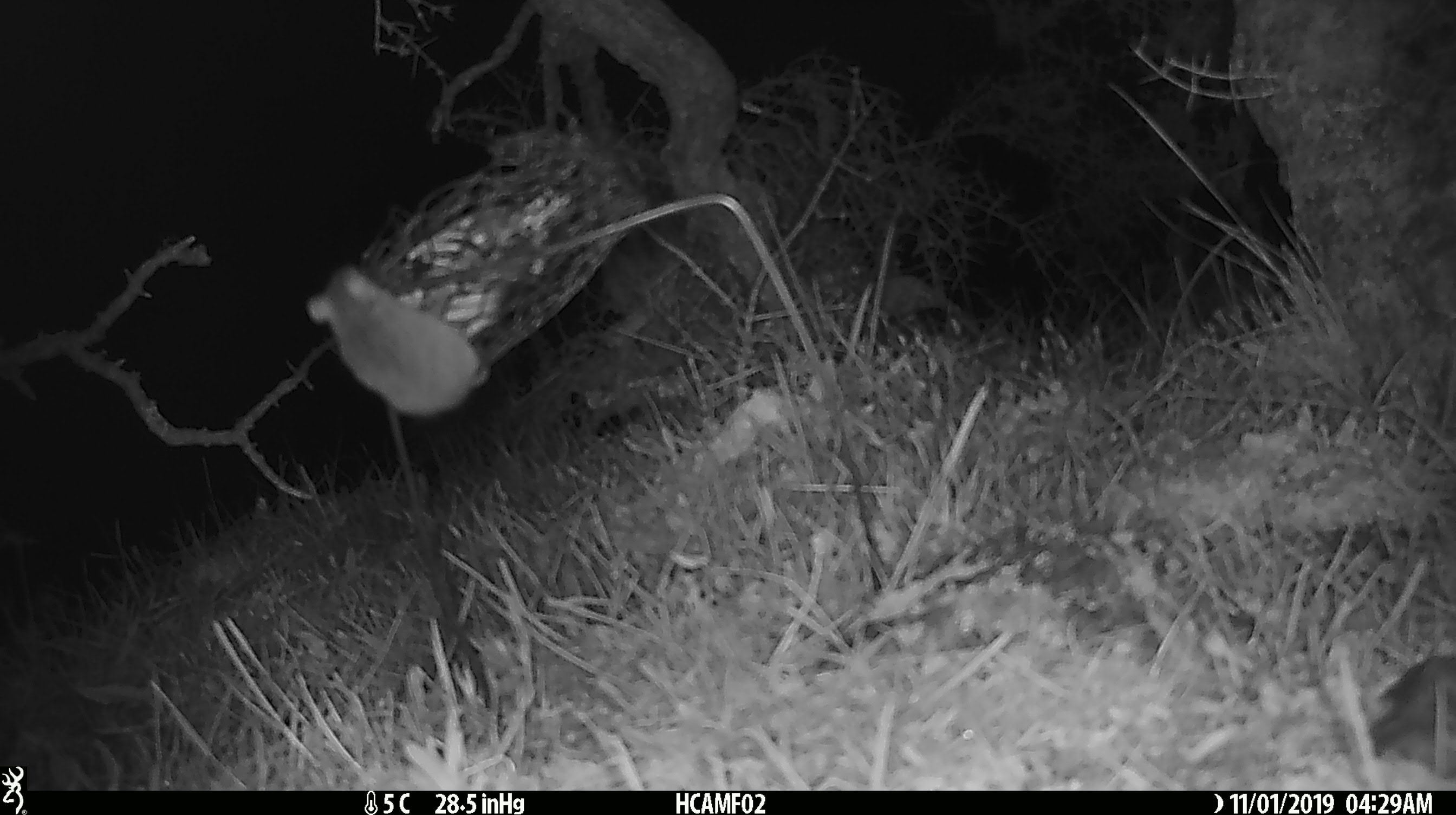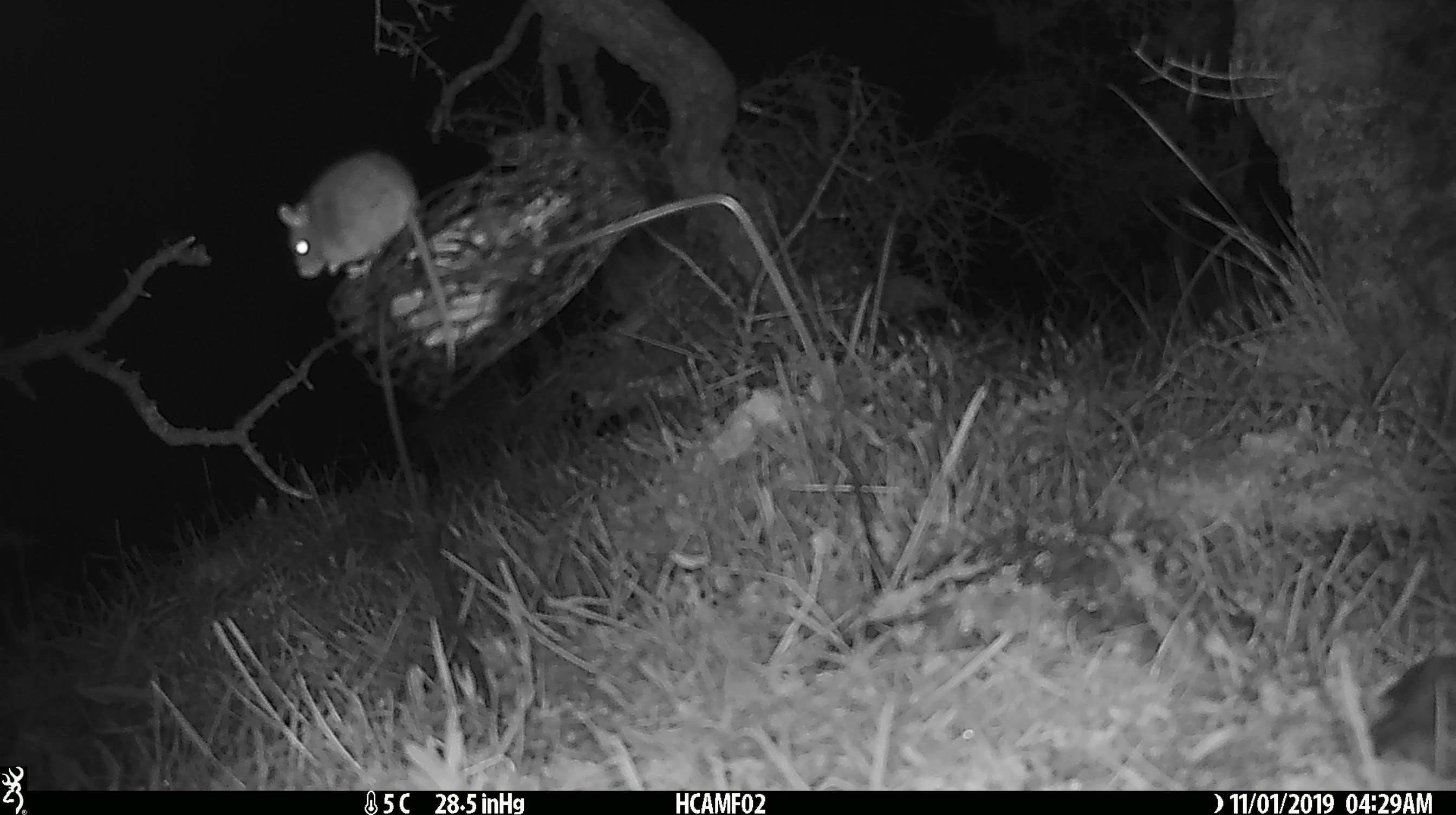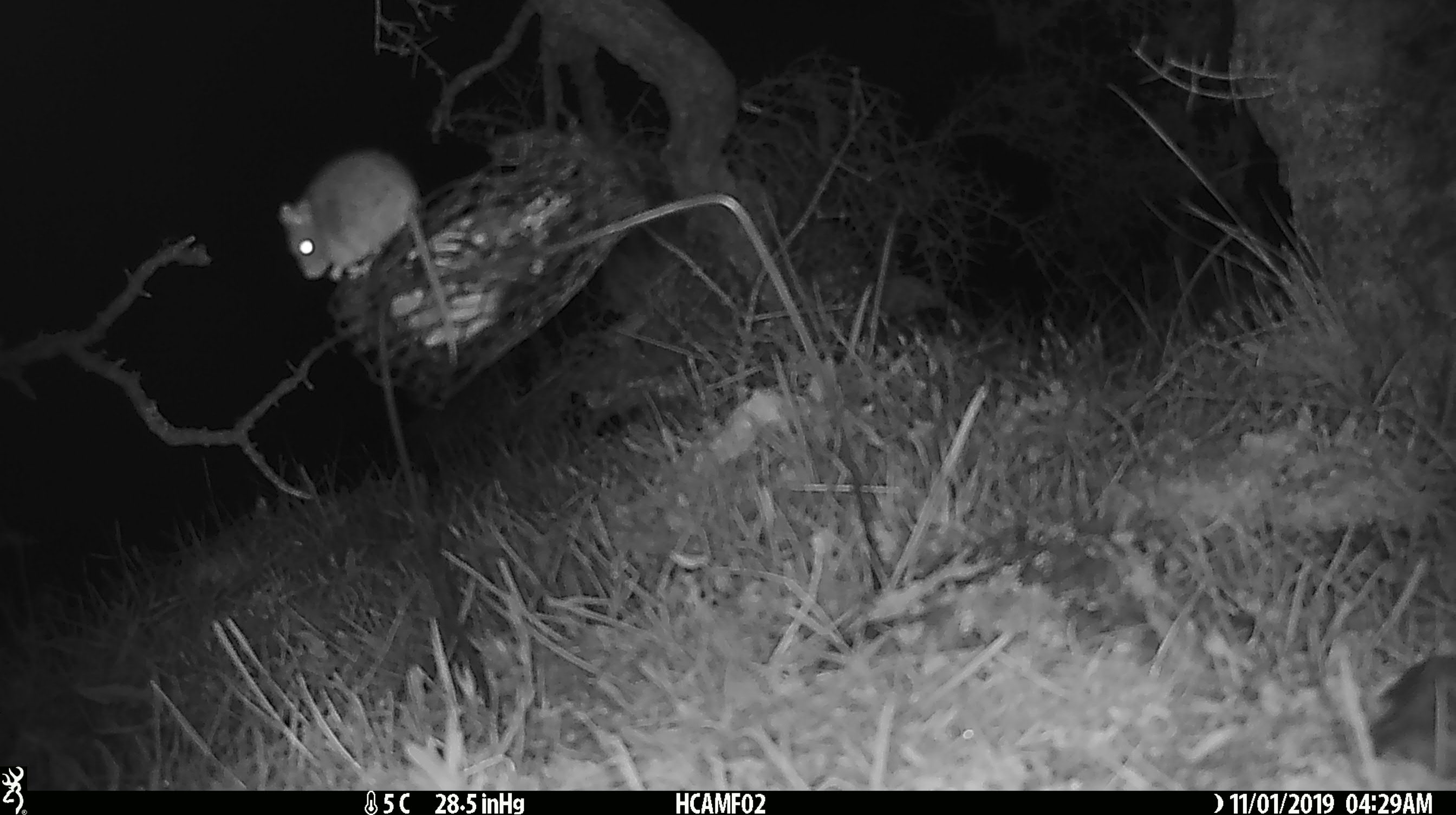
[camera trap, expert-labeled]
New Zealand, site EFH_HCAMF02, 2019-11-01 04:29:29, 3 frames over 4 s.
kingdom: Animalia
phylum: Chordata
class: Mammalia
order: Rodentia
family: Muridae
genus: Mus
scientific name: Mus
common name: mouse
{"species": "mouse (Mus)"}